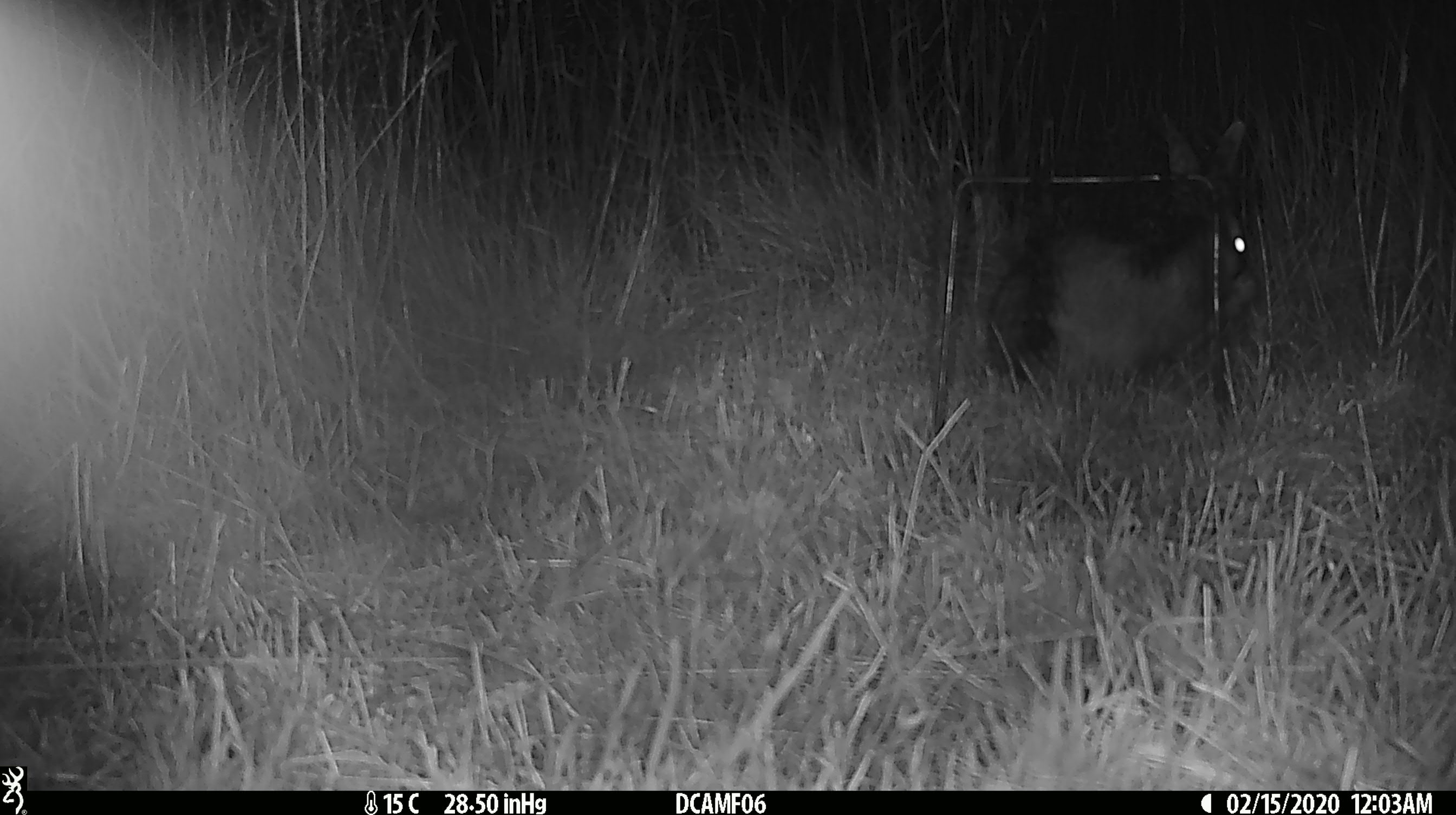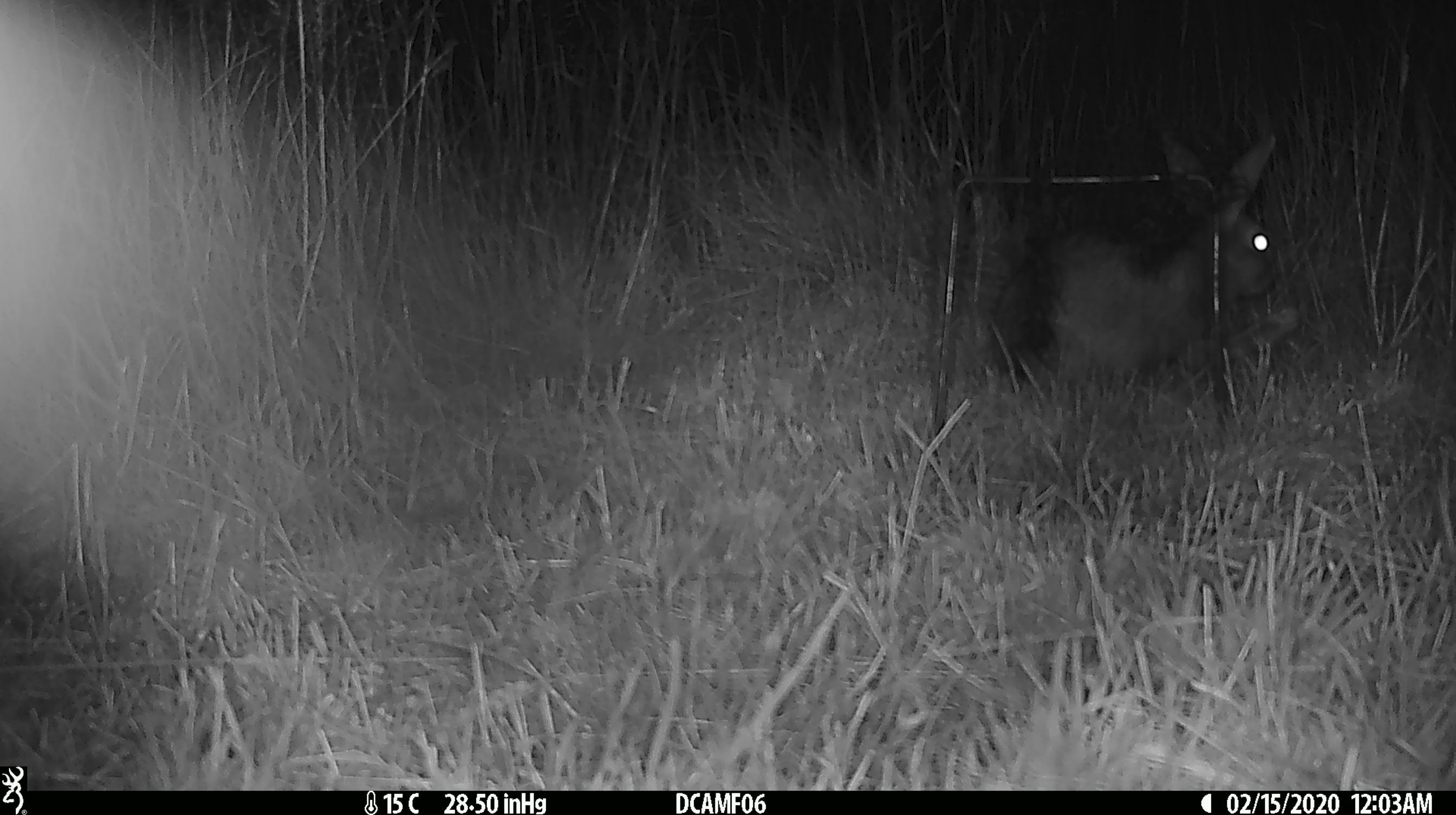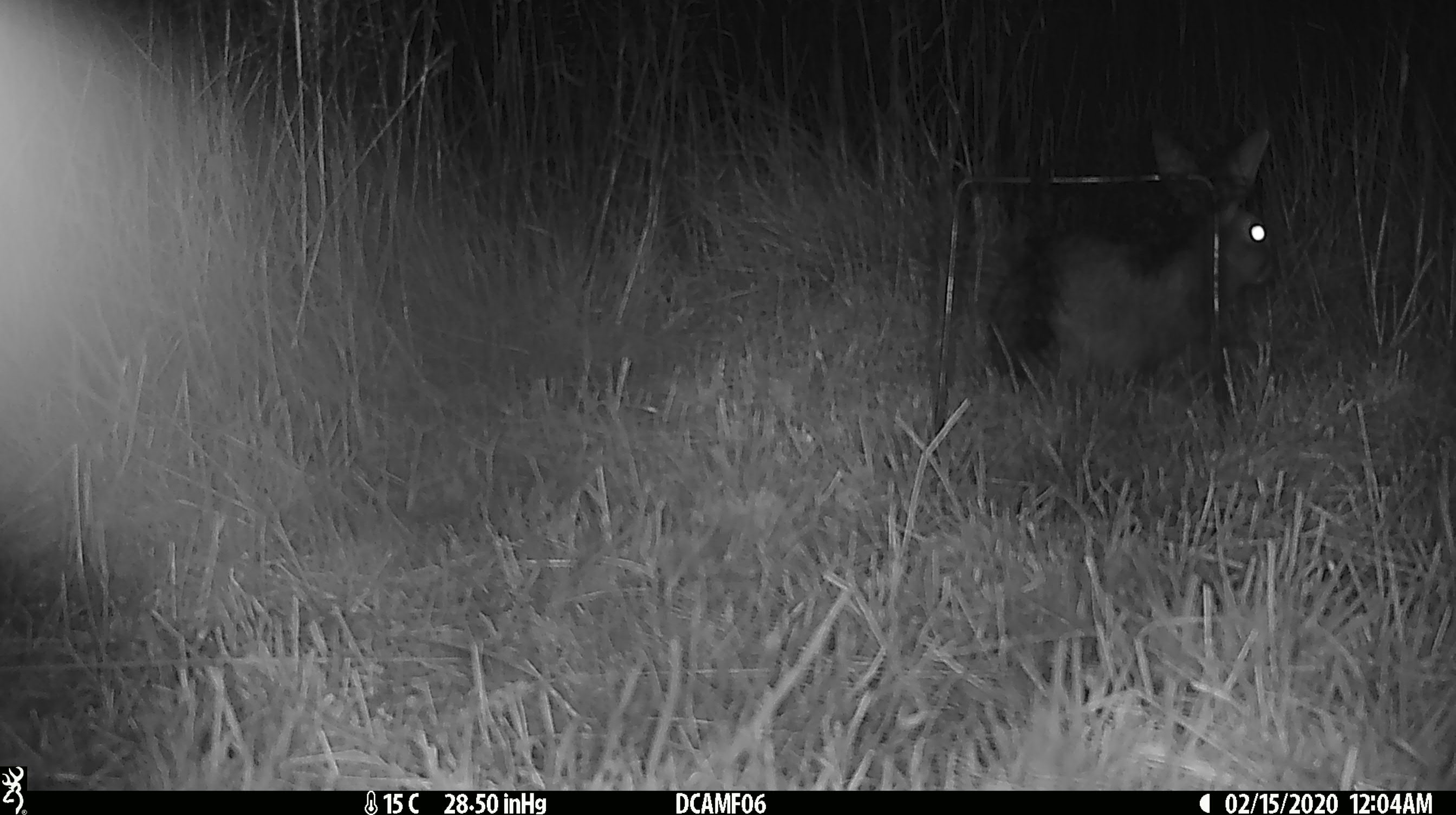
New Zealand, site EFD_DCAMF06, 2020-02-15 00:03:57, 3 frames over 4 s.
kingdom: Animalia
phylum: Chordata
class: Mammalia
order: Lagomorpha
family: Leporidae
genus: Oryctolagus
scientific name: Oryctolagus cuniculus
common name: european rabbit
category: rabbit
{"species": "rabbit (european rabbit) (Oryctolagus cuniculus)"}